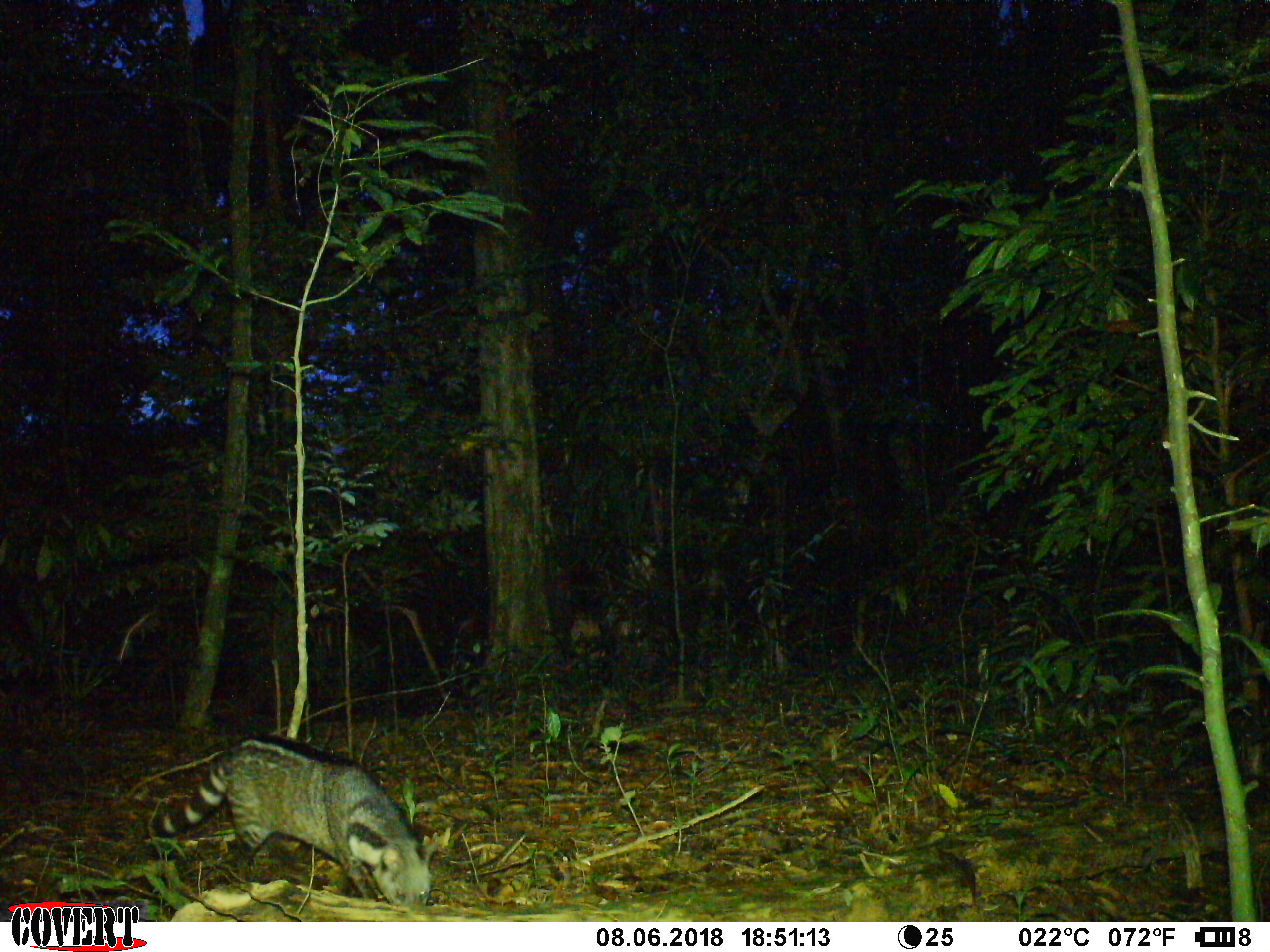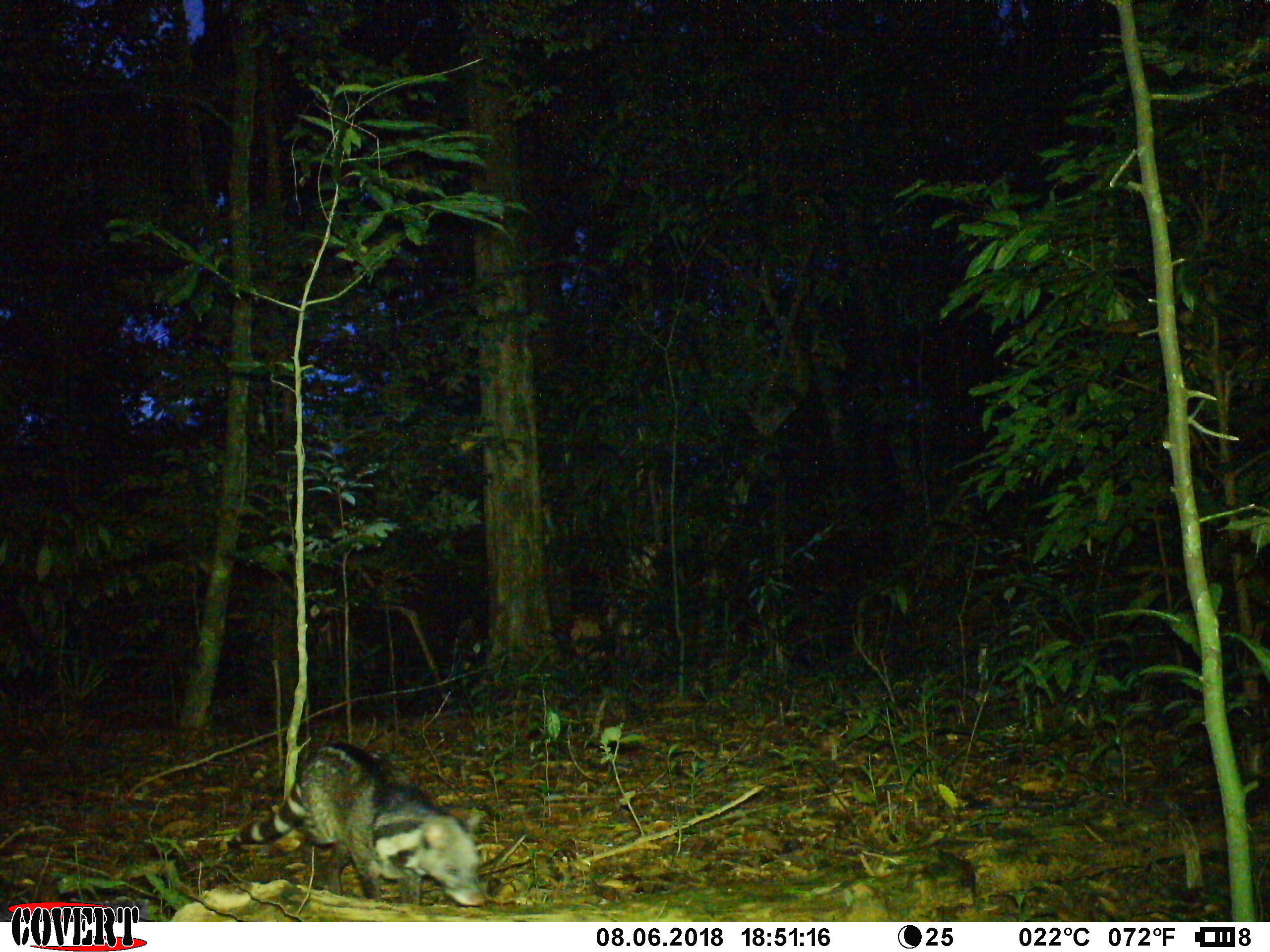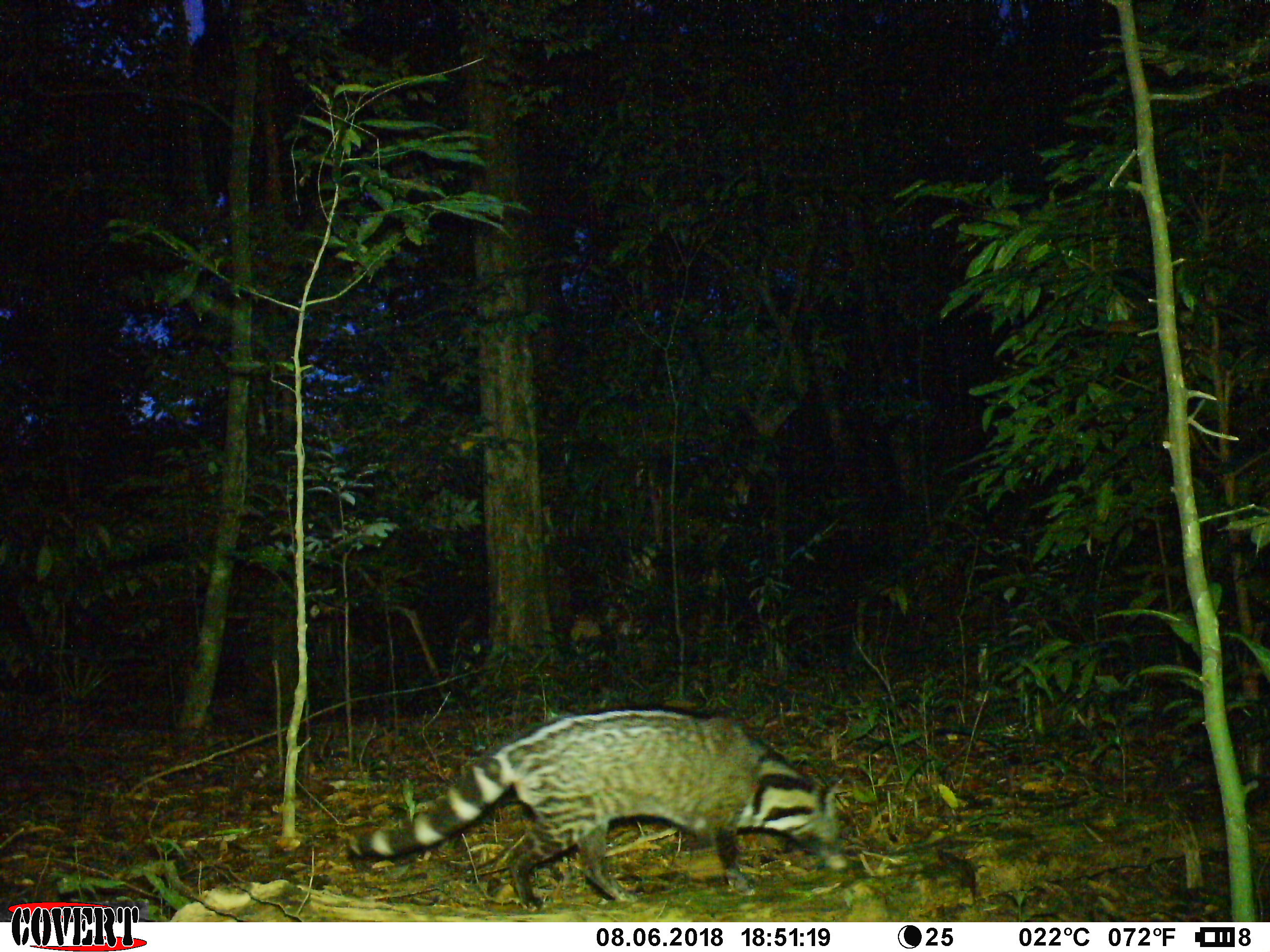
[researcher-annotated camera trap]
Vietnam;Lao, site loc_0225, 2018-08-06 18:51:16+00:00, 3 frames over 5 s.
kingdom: Animalia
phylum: Chordata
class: Mammalia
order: Carnivora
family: Viverridae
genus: Viverra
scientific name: Viverra zibetha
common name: large indian civet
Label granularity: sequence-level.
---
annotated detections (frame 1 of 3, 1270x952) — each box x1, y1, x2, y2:
large indian civet: 142, 737, 438, 908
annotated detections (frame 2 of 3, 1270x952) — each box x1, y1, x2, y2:
large indian civet: 227, 741, 485, 906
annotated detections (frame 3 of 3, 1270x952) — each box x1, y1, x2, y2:
large indian civet: 343, 708, 854, 910